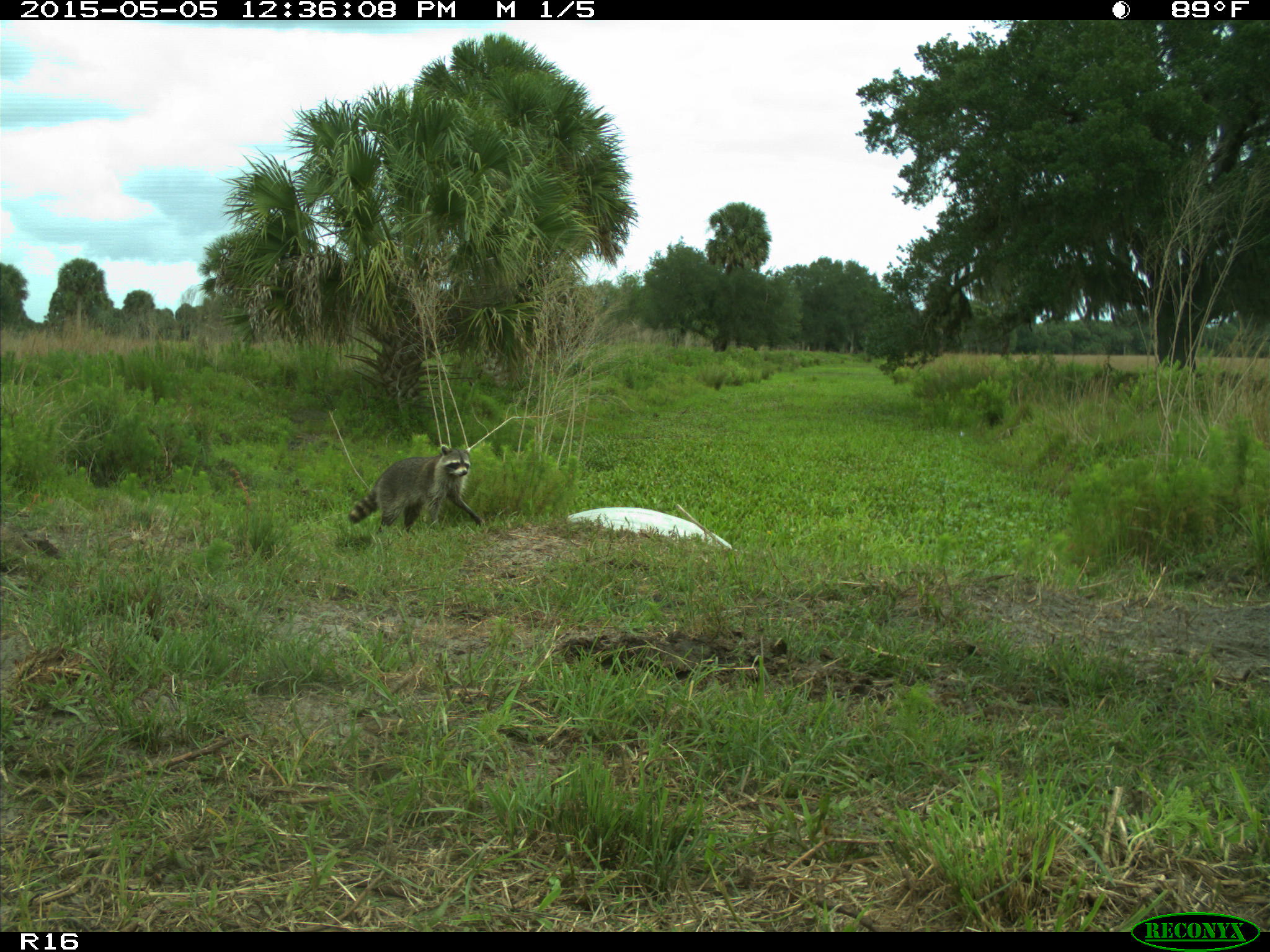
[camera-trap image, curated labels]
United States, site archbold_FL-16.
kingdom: Animalia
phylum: Chordata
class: Mammalia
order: Artiodactyla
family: Bovidae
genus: Bos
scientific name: Bos taurus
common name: domestic cow